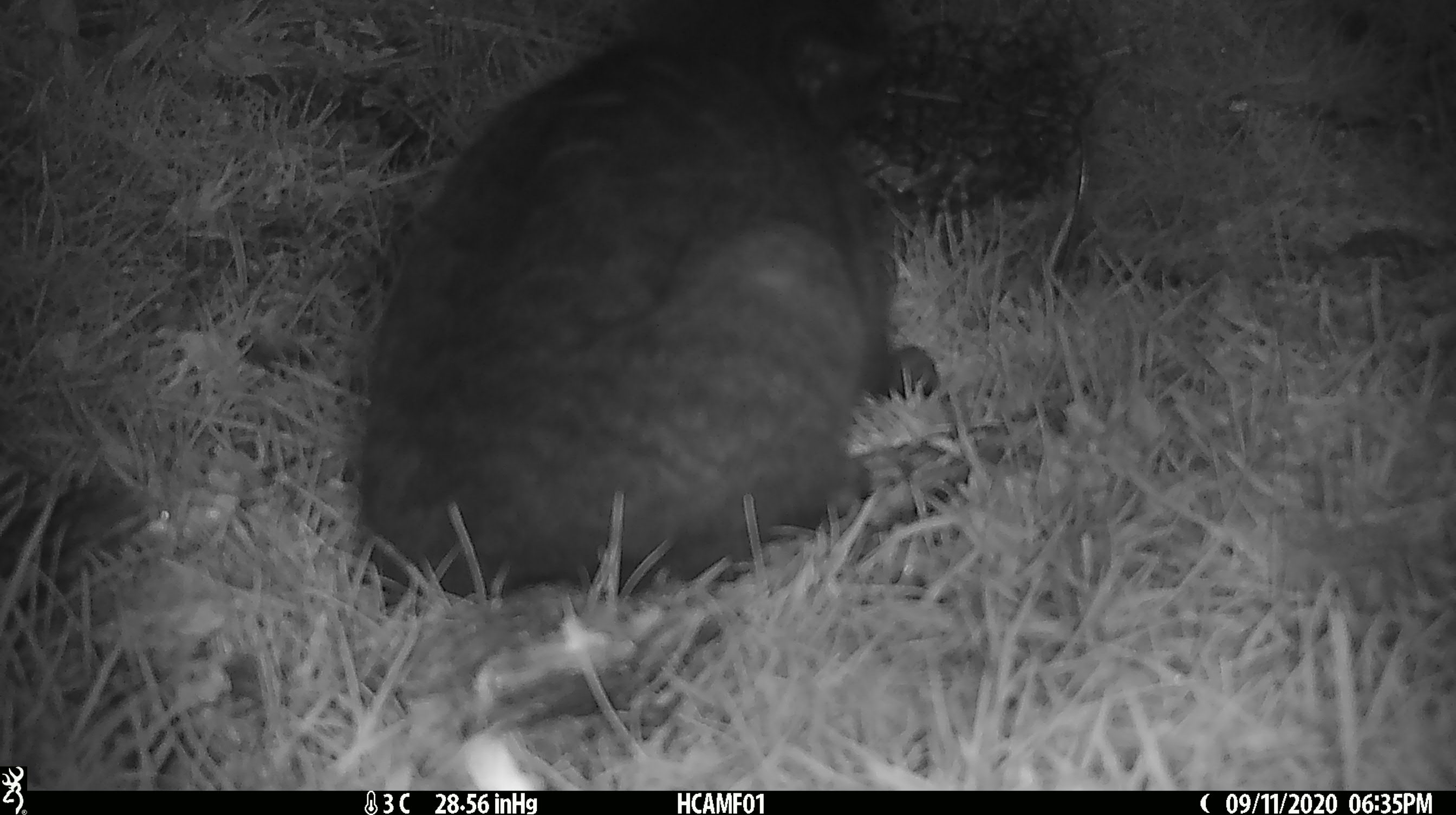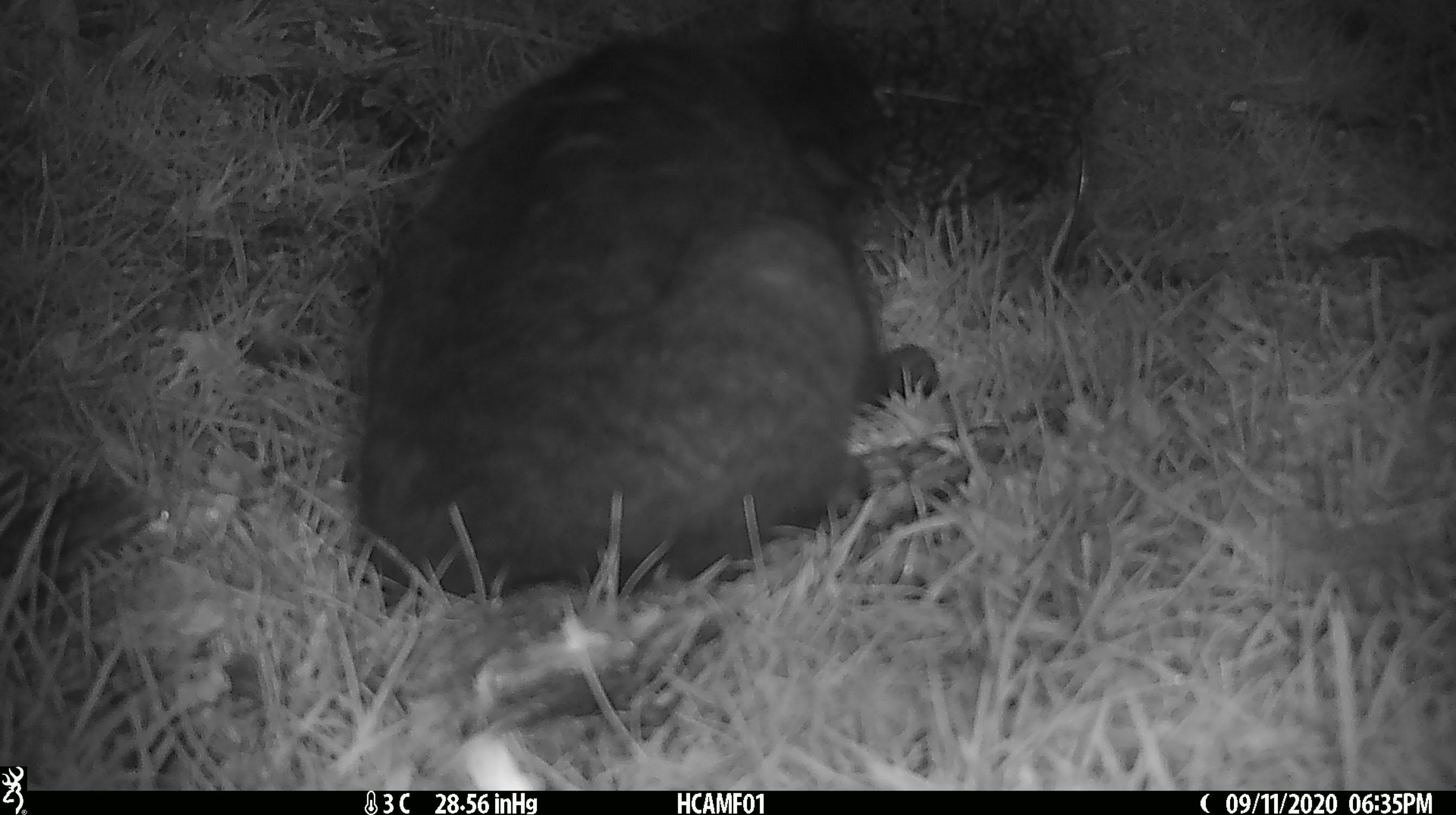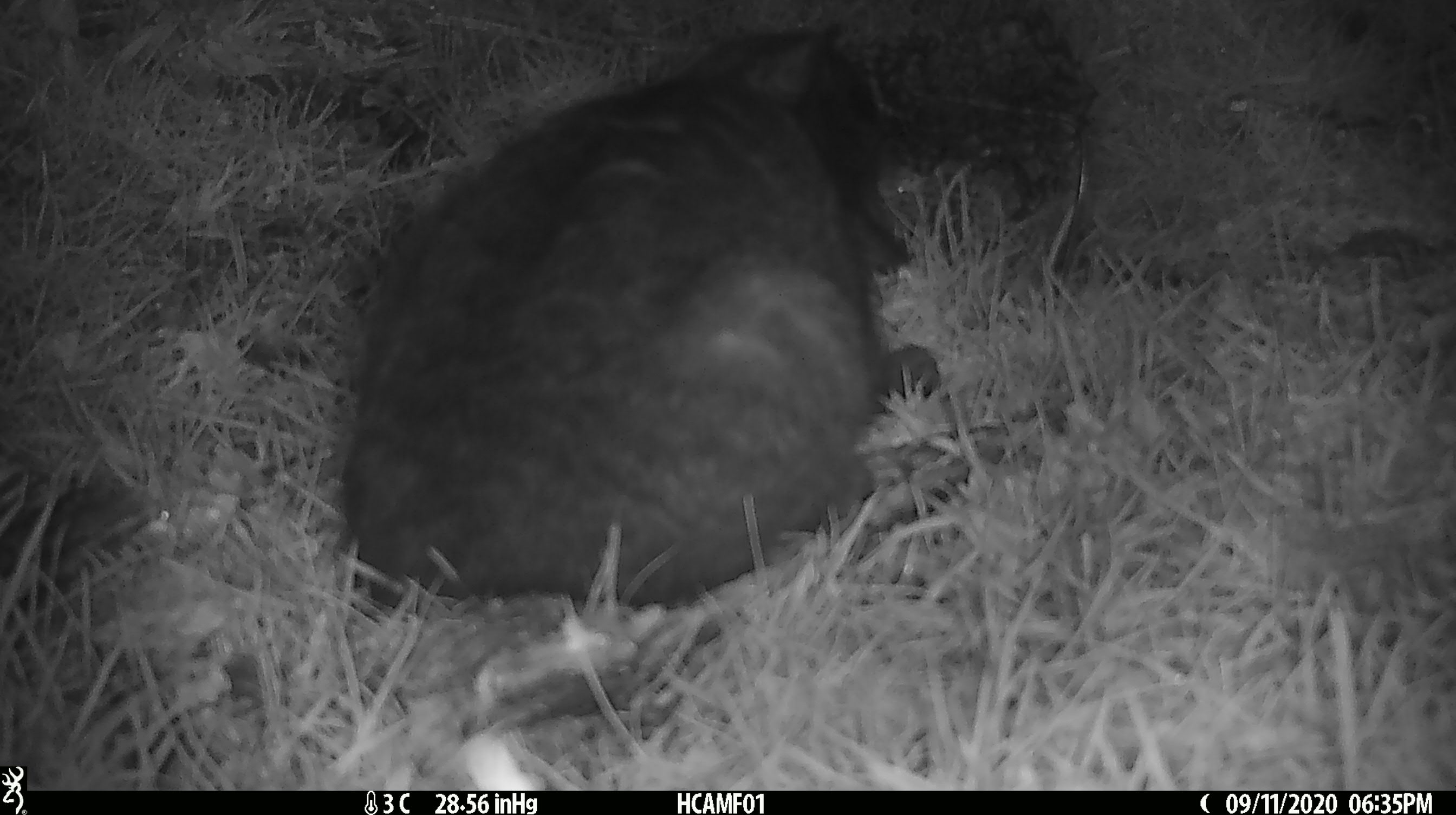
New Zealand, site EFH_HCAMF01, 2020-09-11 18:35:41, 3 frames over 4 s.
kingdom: Animalia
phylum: Chordata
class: Mammalia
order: Carnivora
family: Felidae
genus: Felis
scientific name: Felis catus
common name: domestic cat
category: cat